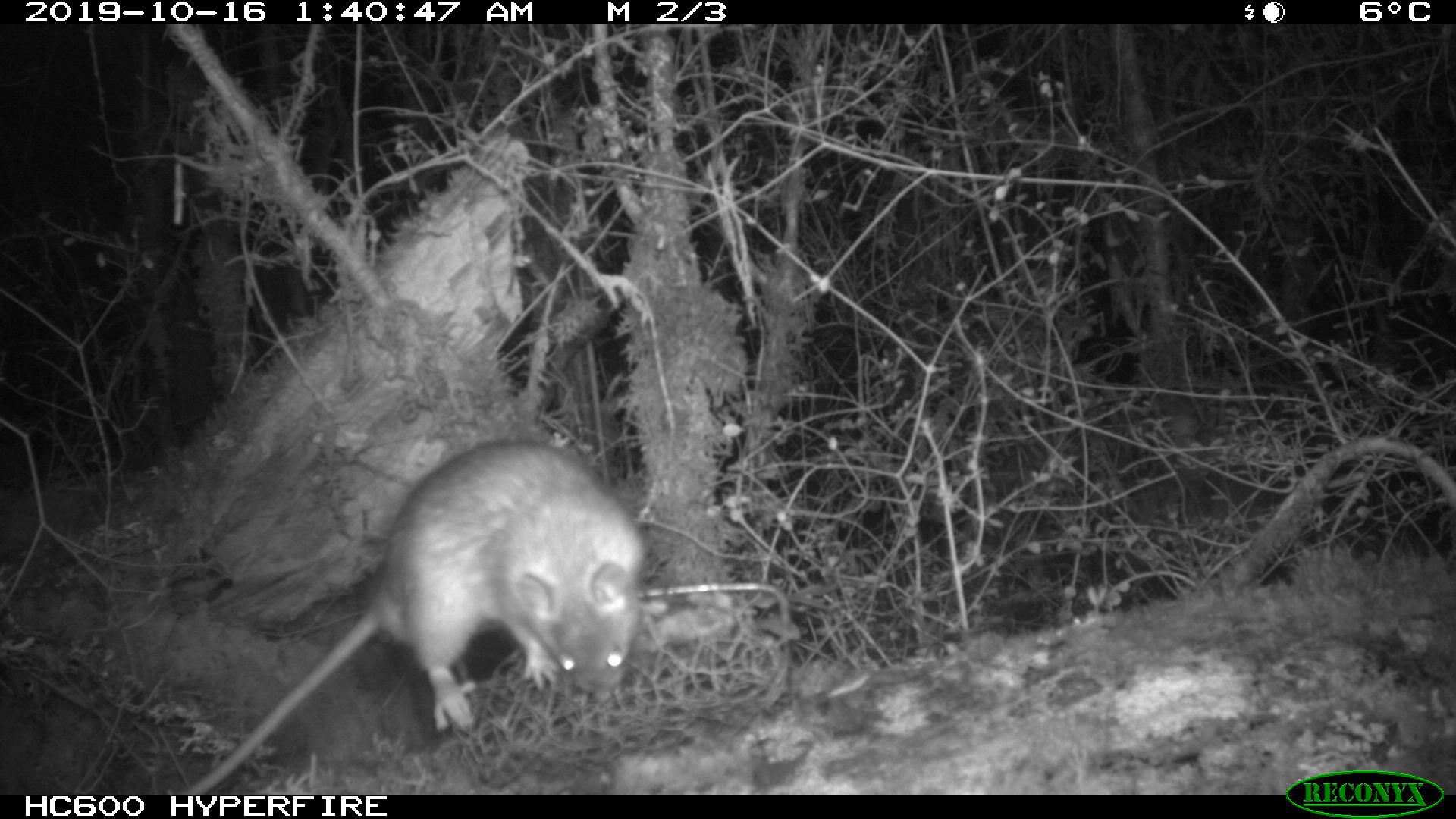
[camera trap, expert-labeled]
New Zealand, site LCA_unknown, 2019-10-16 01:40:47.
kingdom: Animalia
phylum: Chordata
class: Mammalia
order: Rodentia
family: Muridae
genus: Rattus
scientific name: Rattus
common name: rat